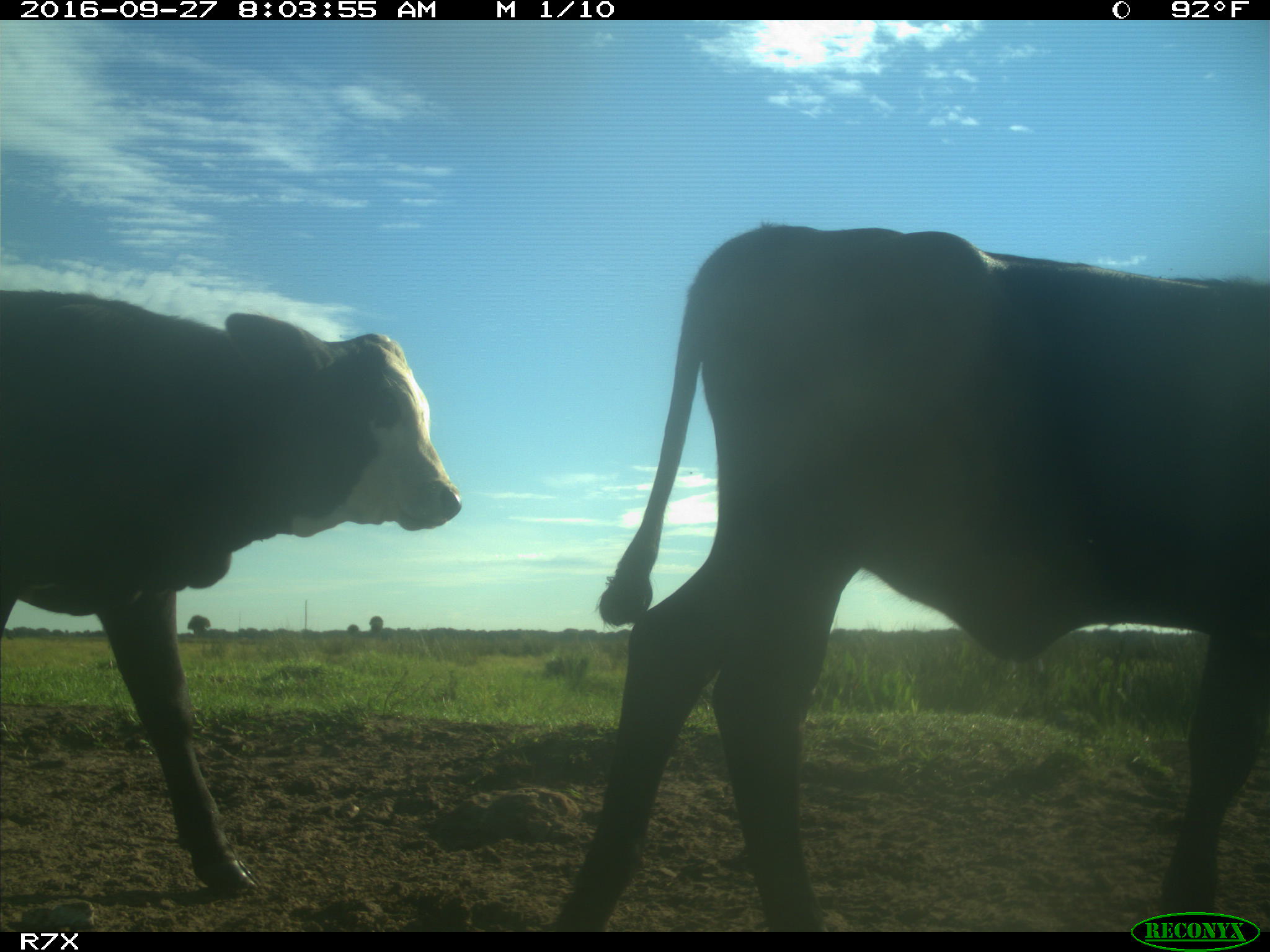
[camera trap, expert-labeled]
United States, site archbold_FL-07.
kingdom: Animalia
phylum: Chordata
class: Mammalia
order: Artiodactyla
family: Bovidae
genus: Bos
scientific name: Bos taurus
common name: domestic cow